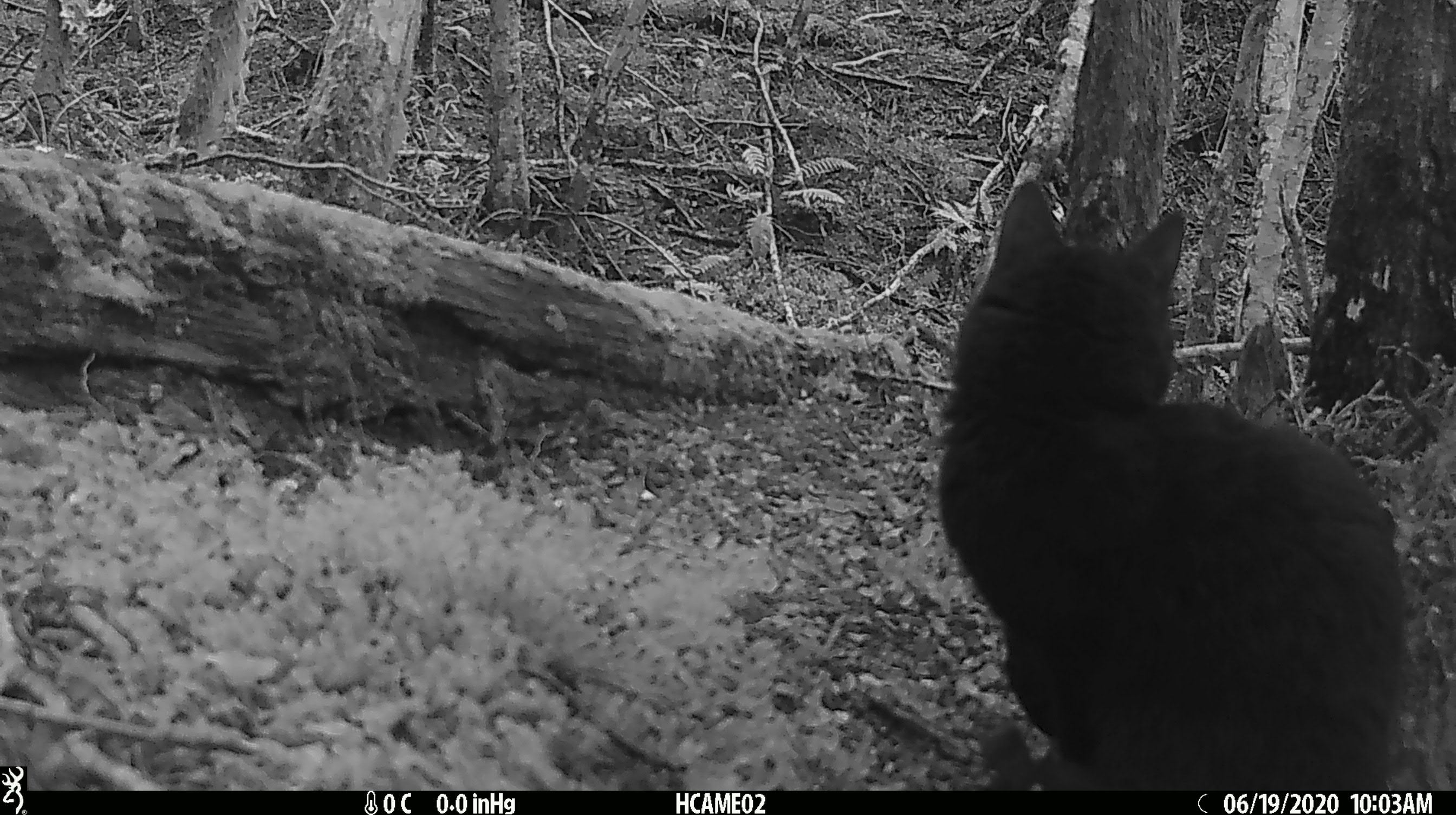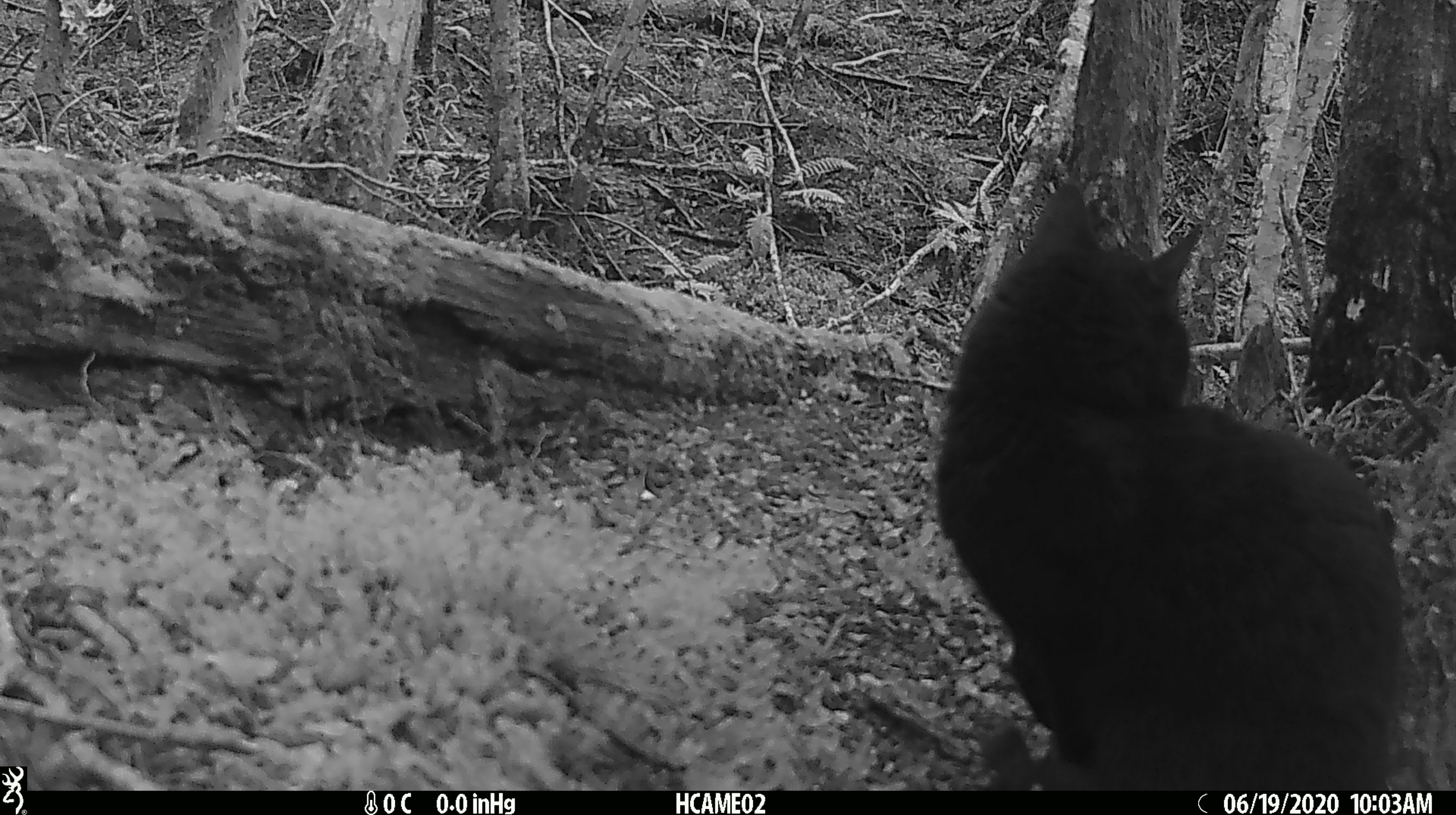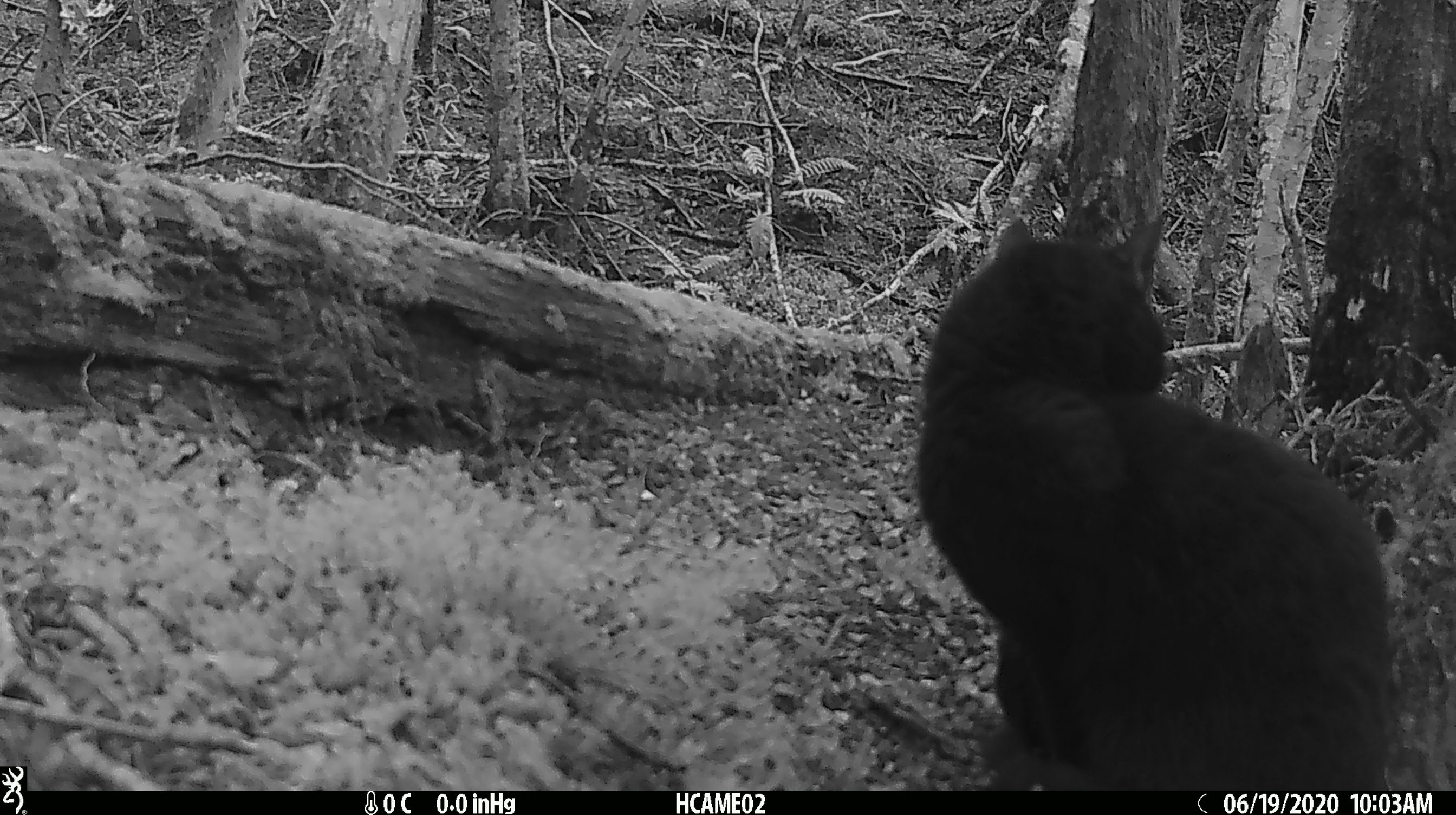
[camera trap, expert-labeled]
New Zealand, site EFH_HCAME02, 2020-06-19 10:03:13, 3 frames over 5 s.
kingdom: Animalia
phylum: Chordata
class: Mammalia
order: Carnivora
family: Felidae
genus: Felis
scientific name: Felis catus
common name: domestic cat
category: cat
Cat (domestic cat) (Felis catus).